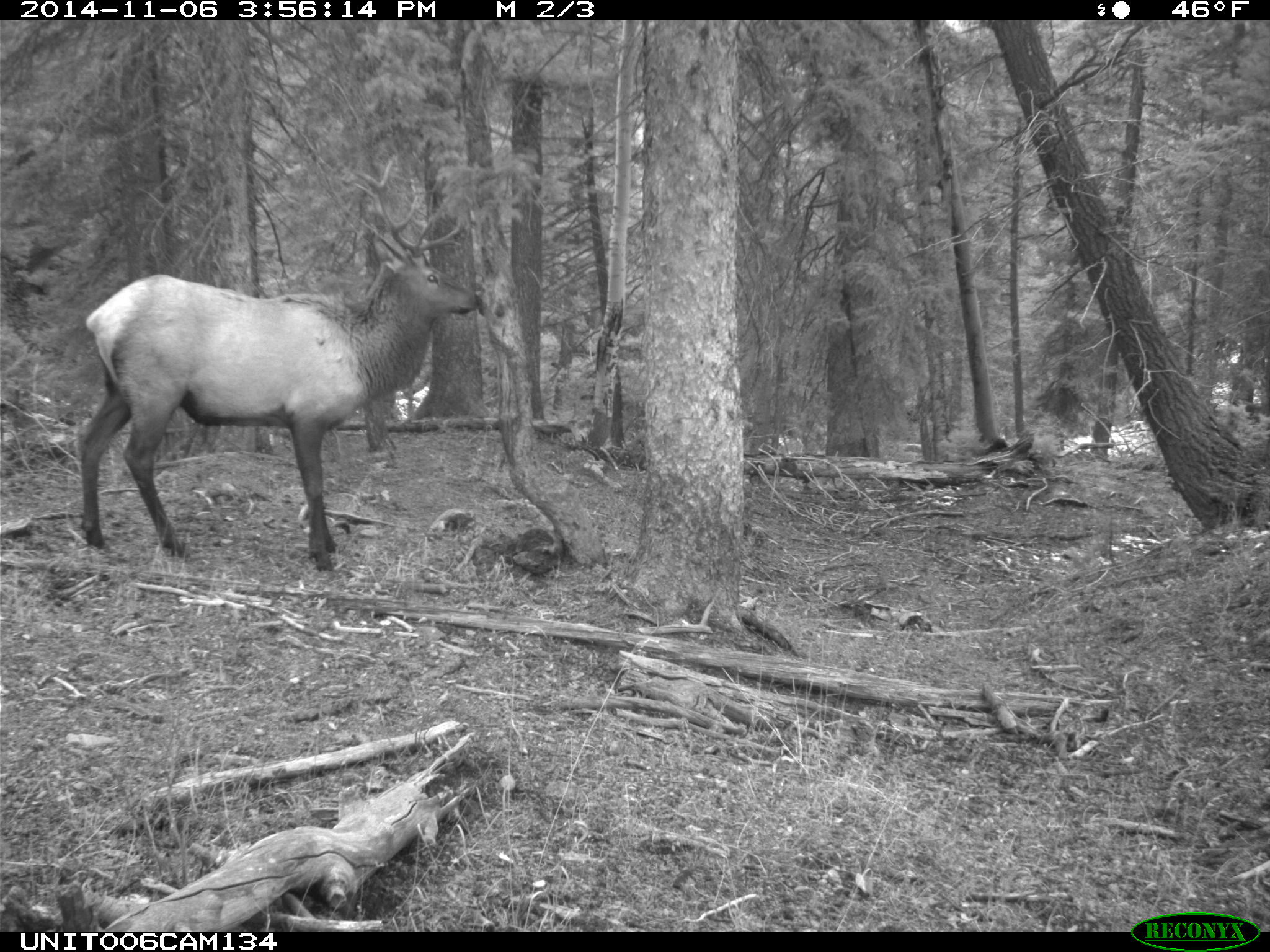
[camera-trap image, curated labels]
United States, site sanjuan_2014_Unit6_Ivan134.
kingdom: Animalia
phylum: Chordata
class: Mammalia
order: Artiodactyla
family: Cervidae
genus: Cervus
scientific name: Cervus elaphus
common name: red deer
Cervus elaphus (red deer).